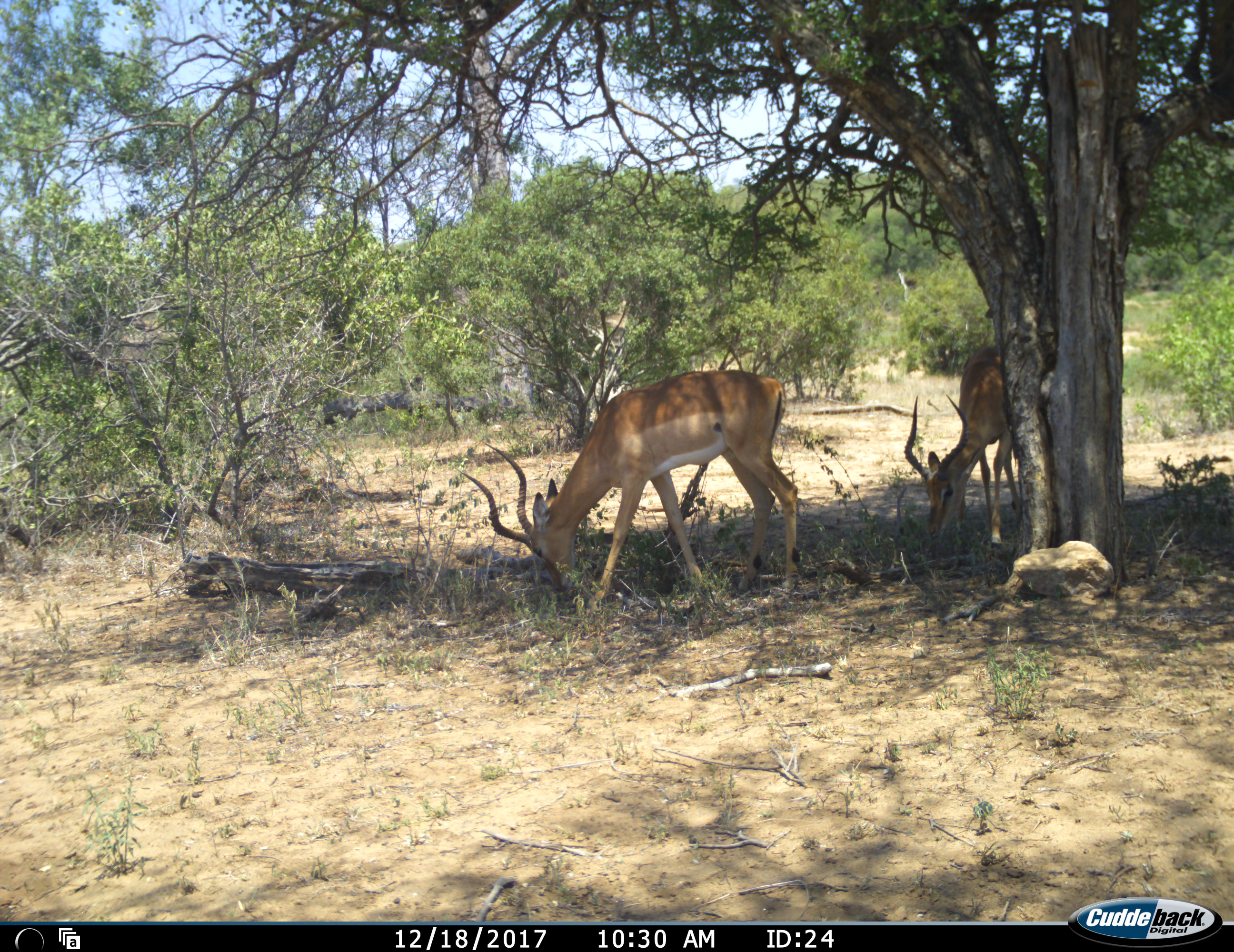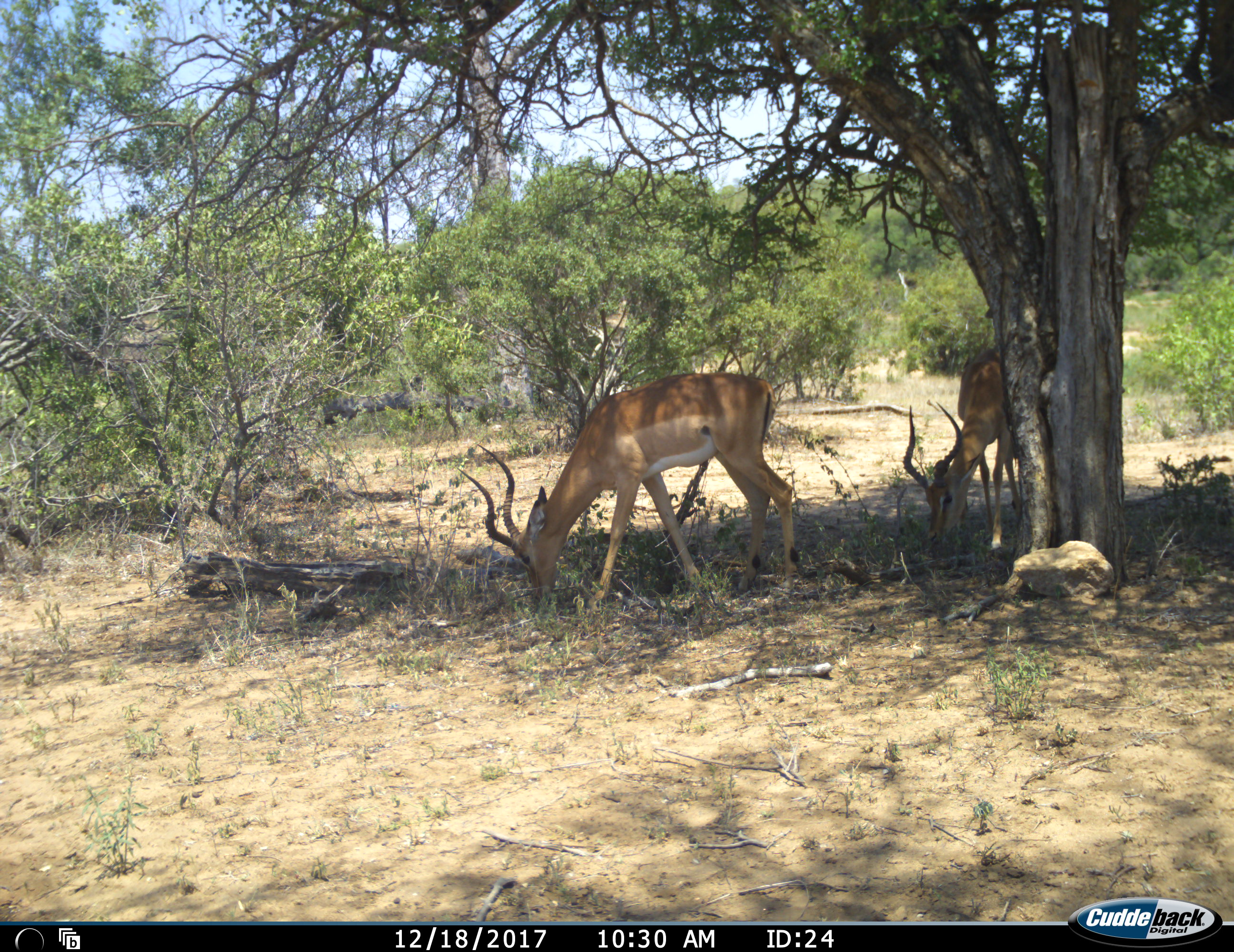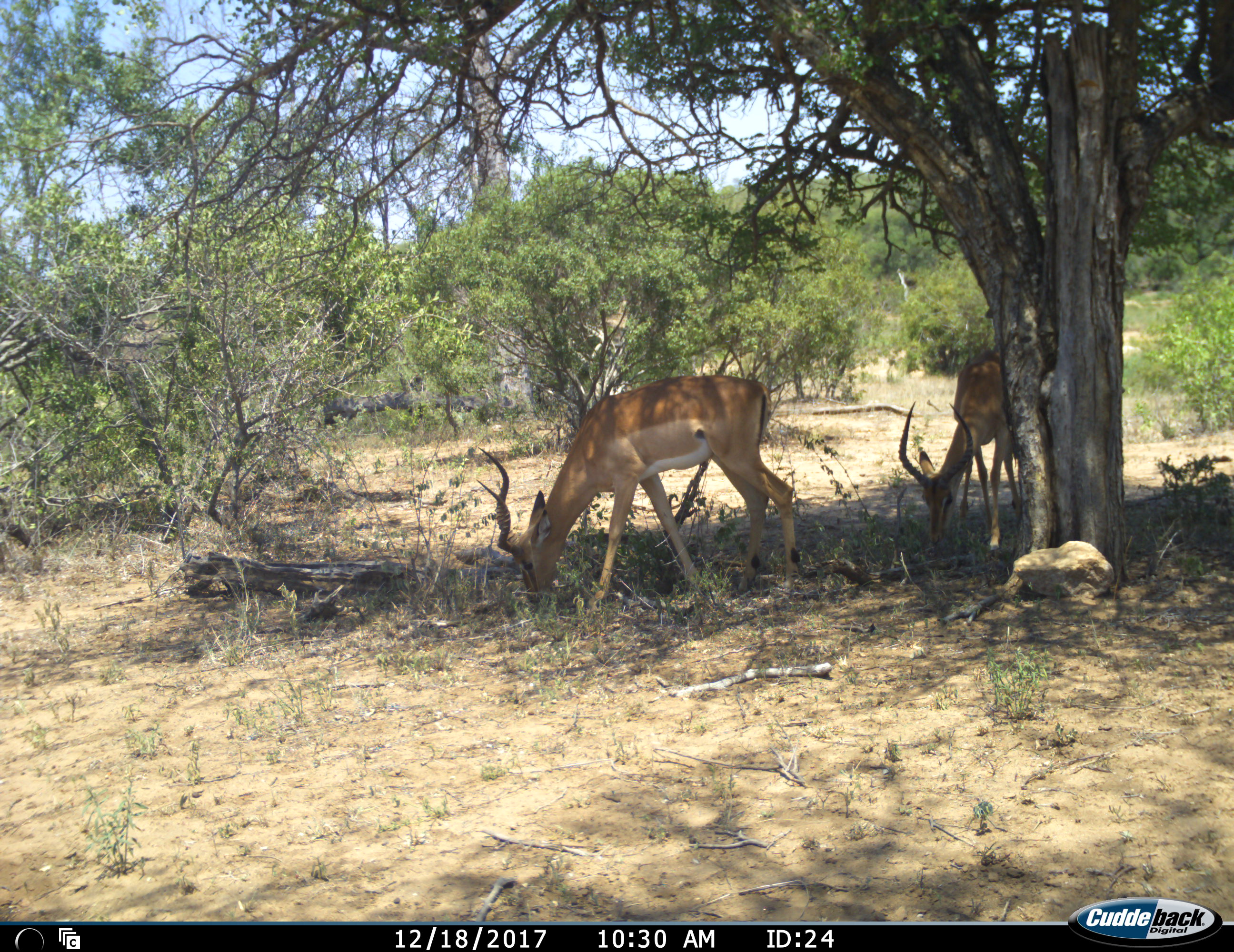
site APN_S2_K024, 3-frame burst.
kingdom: Animalia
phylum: Chordata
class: Mammalia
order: Artiodactyla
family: Bovidae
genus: Aepyceros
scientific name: Aepyceros melampus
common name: impala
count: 2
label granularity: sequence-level